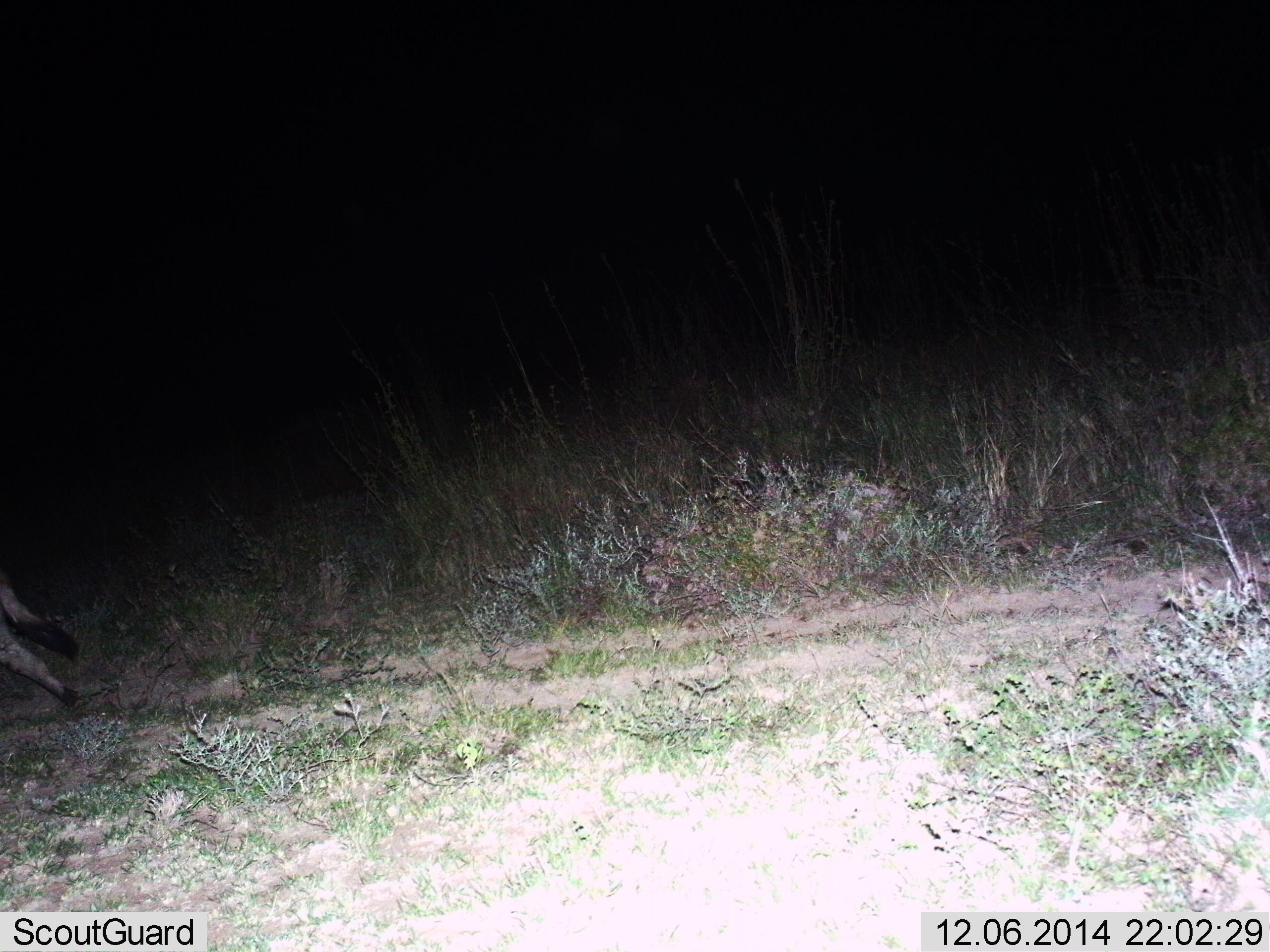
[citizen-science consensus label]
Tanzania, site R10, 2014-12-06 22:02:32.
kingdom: Animalia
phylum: Chordata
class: Mammalia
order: Carnivora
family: Hyaenidae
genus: Crocuta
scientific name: Crocuta crocuta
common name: spotted hyena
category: hyenaspotted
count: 1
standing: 14%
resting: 0%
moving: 86%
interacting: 0%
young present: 0%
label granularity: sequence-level